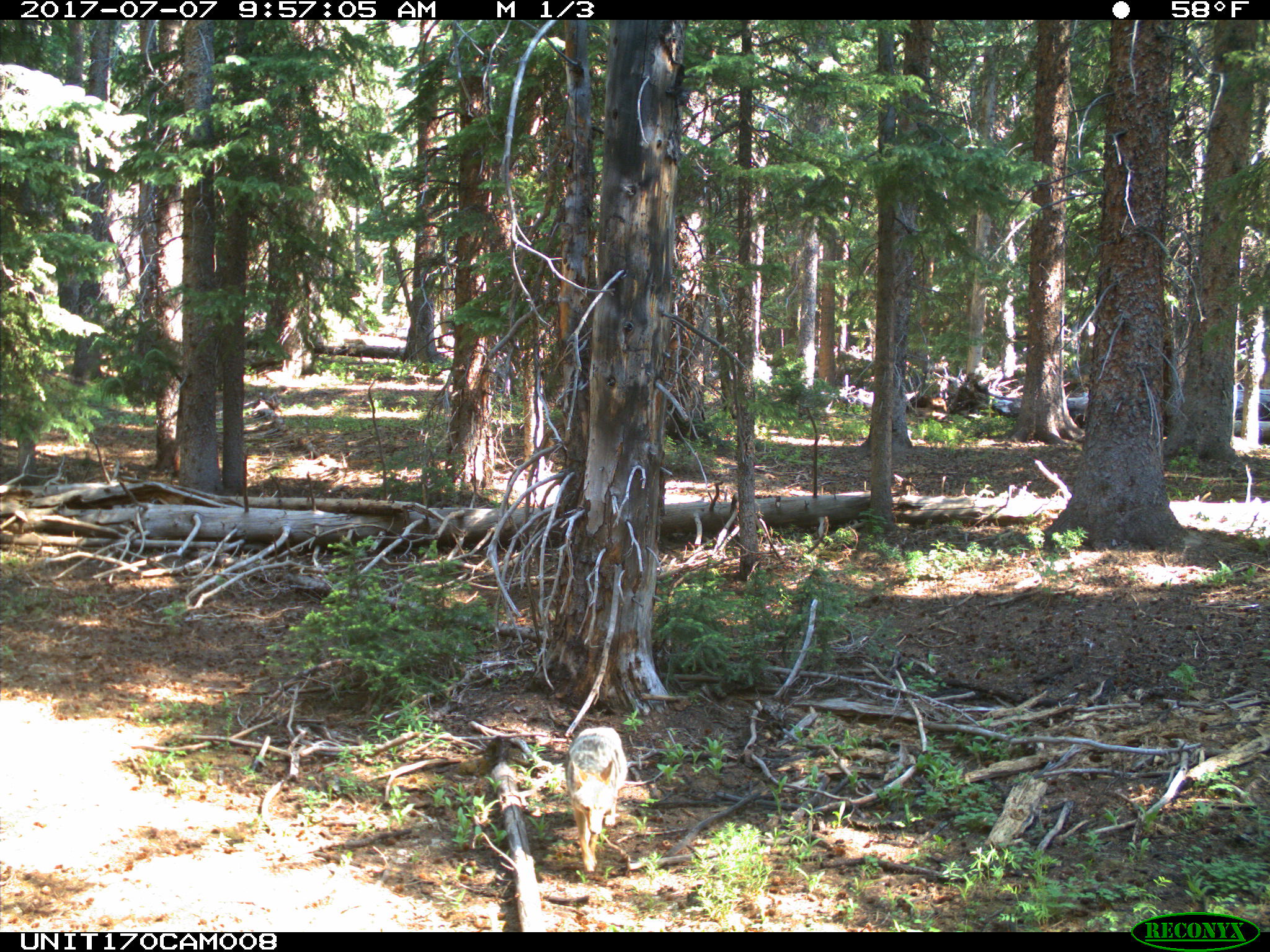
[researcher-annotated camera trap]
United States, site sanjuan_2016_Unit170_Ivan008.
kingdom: Animalia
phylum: Chordata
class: Mammalia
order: Carnivora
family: Canidae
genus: Canis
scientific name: Canis latrans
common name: coyote